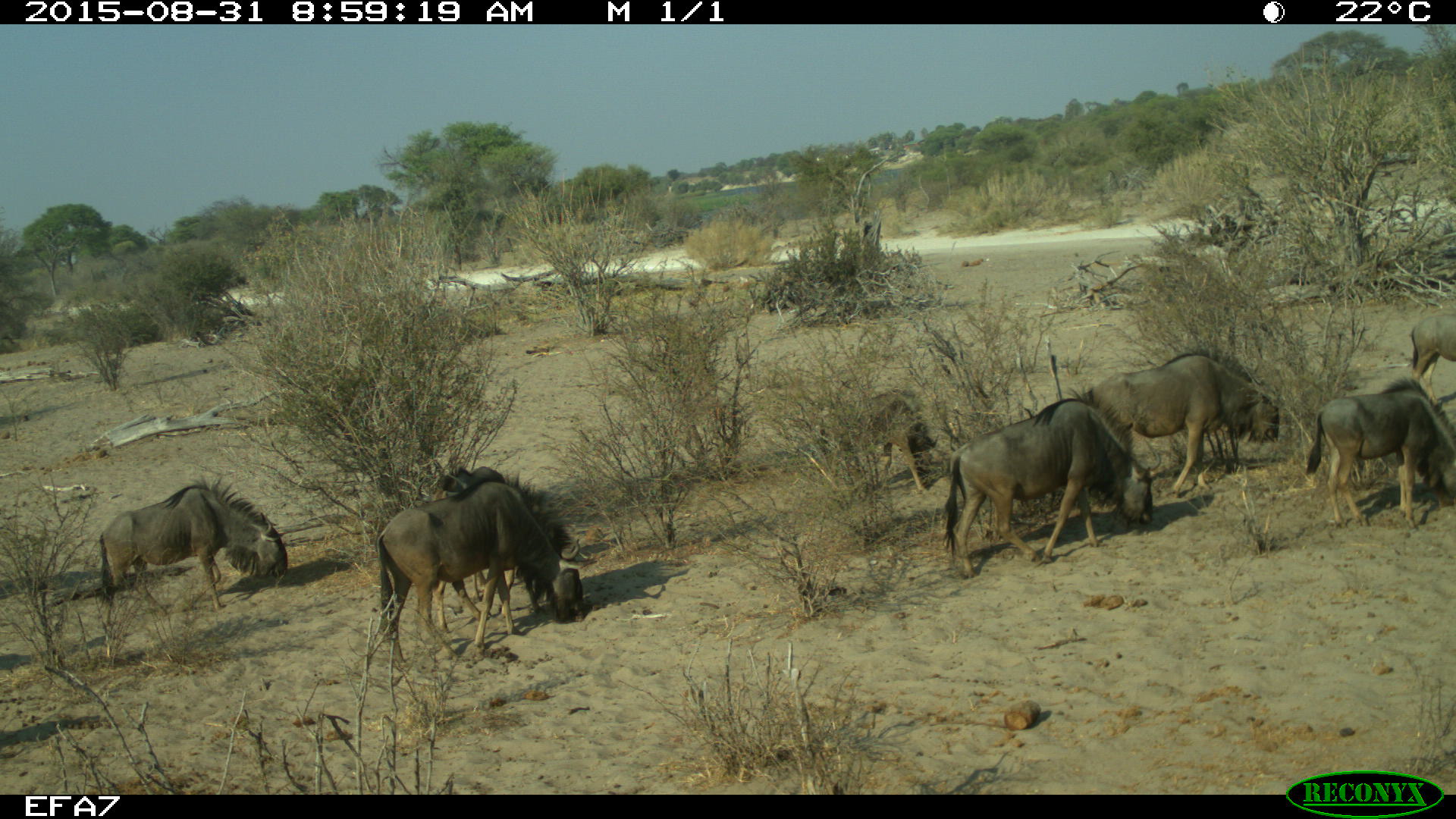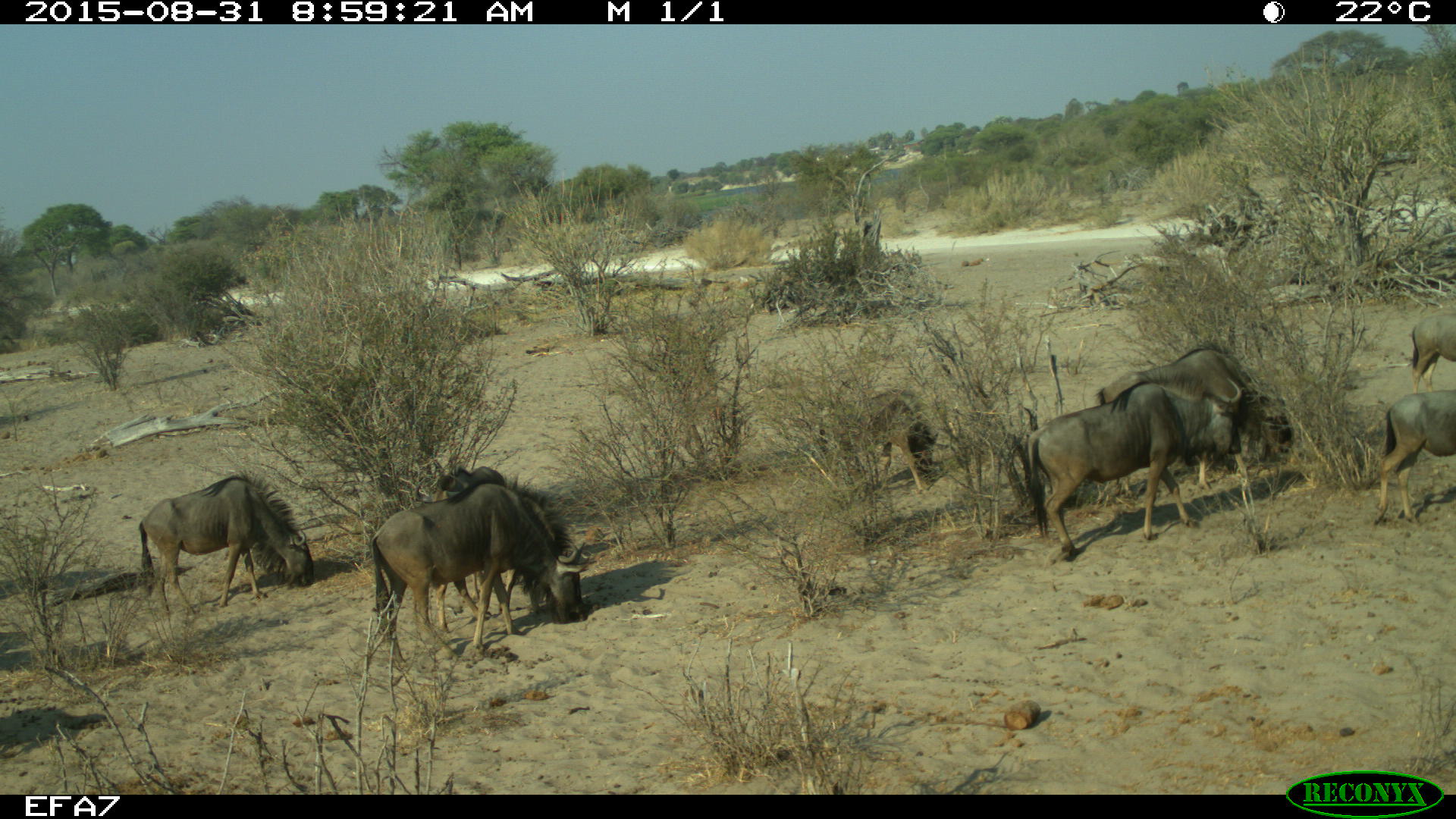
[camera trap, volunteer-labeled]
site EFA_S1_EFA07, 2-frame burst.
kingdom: Animalia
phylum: Chordata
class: Mammalia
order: Artiodactyla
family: Bovidae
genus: Connochaetes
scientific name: Connochaetes taurinus taurinus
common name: blue wildebeest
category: wildebeestblue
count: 8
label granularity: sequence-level